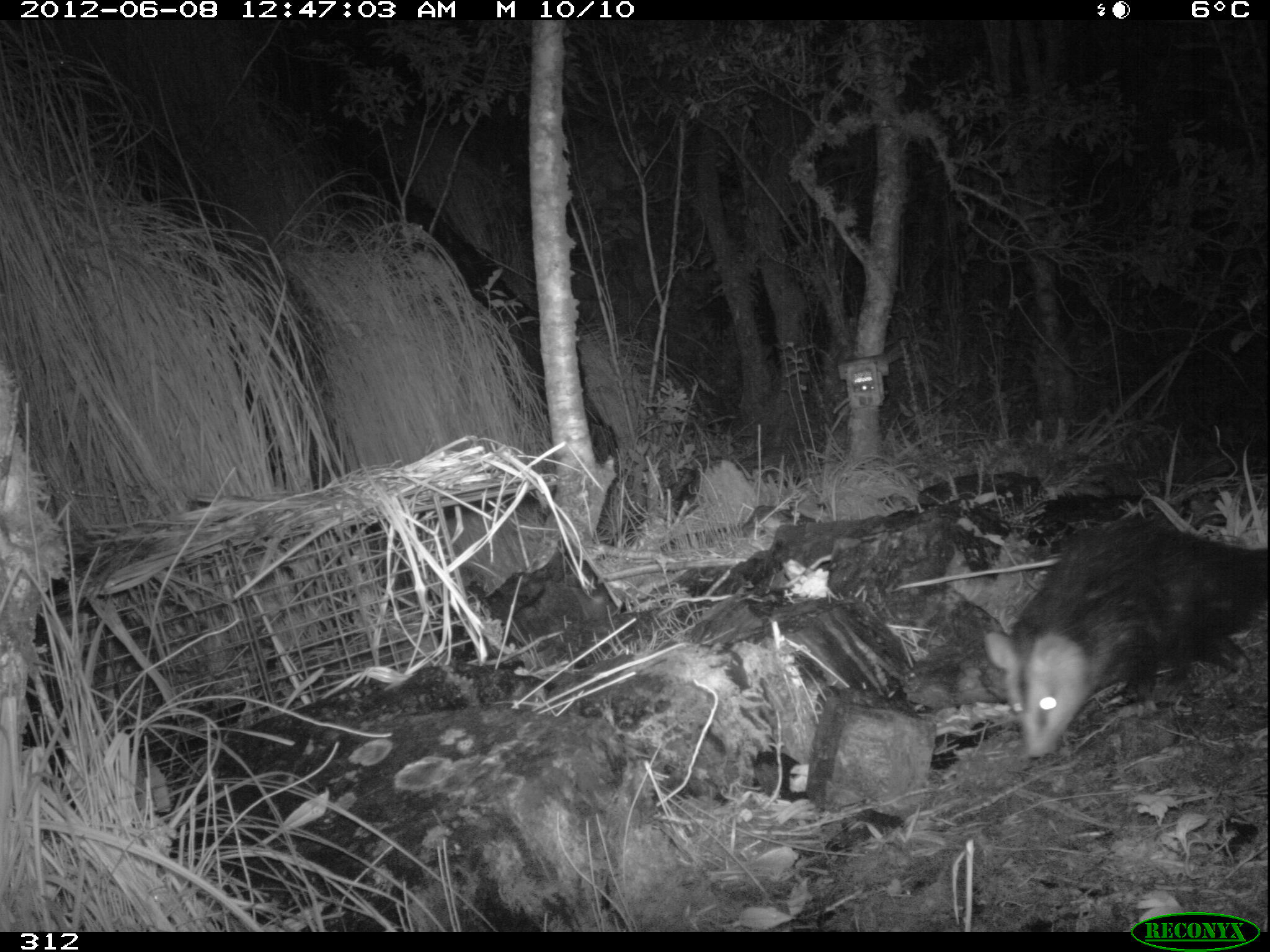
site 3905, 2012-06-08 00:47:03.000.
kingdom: Animalia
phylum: Chordata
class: Mammalia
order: Didelphimorphia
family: Didelphidae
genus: Didelphis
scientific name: Didelphis pernigra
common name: andean white-eared opossum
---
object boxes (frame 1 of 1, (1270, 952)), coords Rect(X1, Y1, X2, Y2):
didelphis pernigra: Rect(984, 504, 1269, 756)